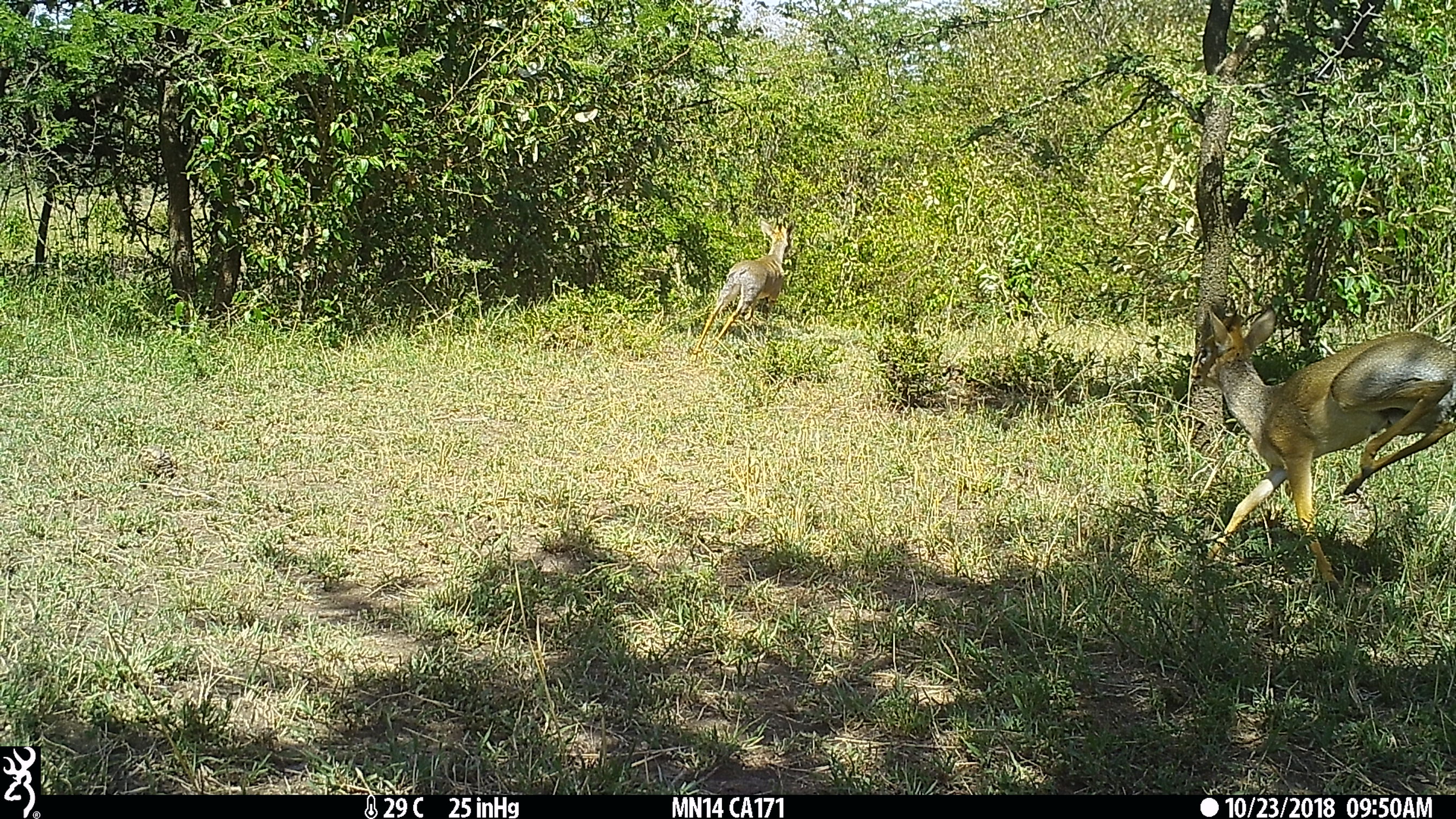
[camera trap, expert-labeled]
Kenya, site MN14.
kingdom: Animalia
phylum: Chordata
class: Mammalia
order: Artiodactyla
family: Bovidae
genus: Madoqua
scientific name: Madoqua kirkii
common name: kirk's dik-dik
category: dikdik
Dikdik (kirk's dik-dik) (Madoqua kirkii).